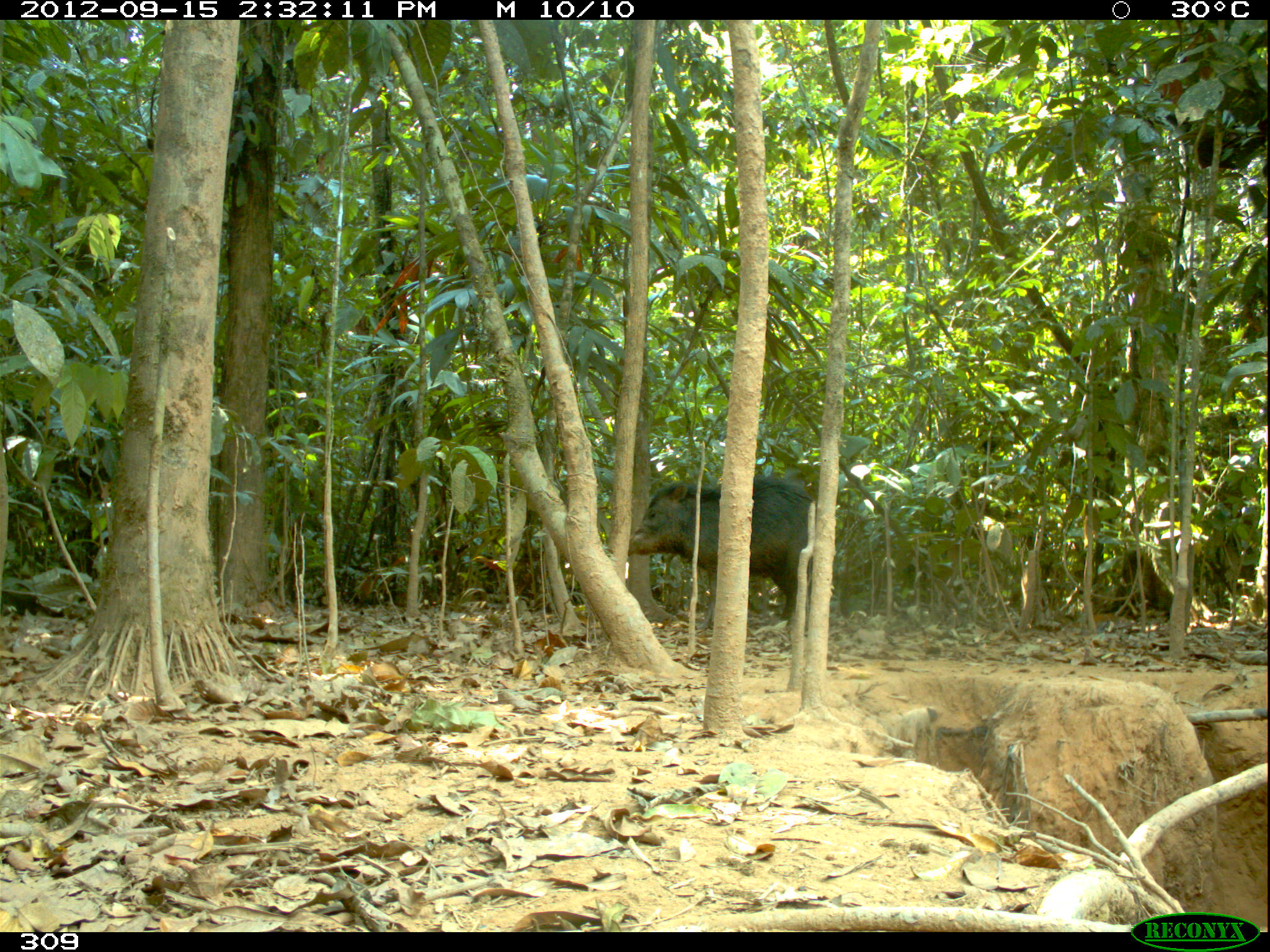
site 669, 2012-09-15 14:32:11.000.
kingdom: Animalia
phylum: Chordata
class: Mammalia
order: Artiodactyla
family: Tayassuidae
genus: Tayassu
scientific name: Tayassu pecari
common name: white-lipped peccary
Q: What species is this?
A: Tayassu pecari (white-lipped peccary).